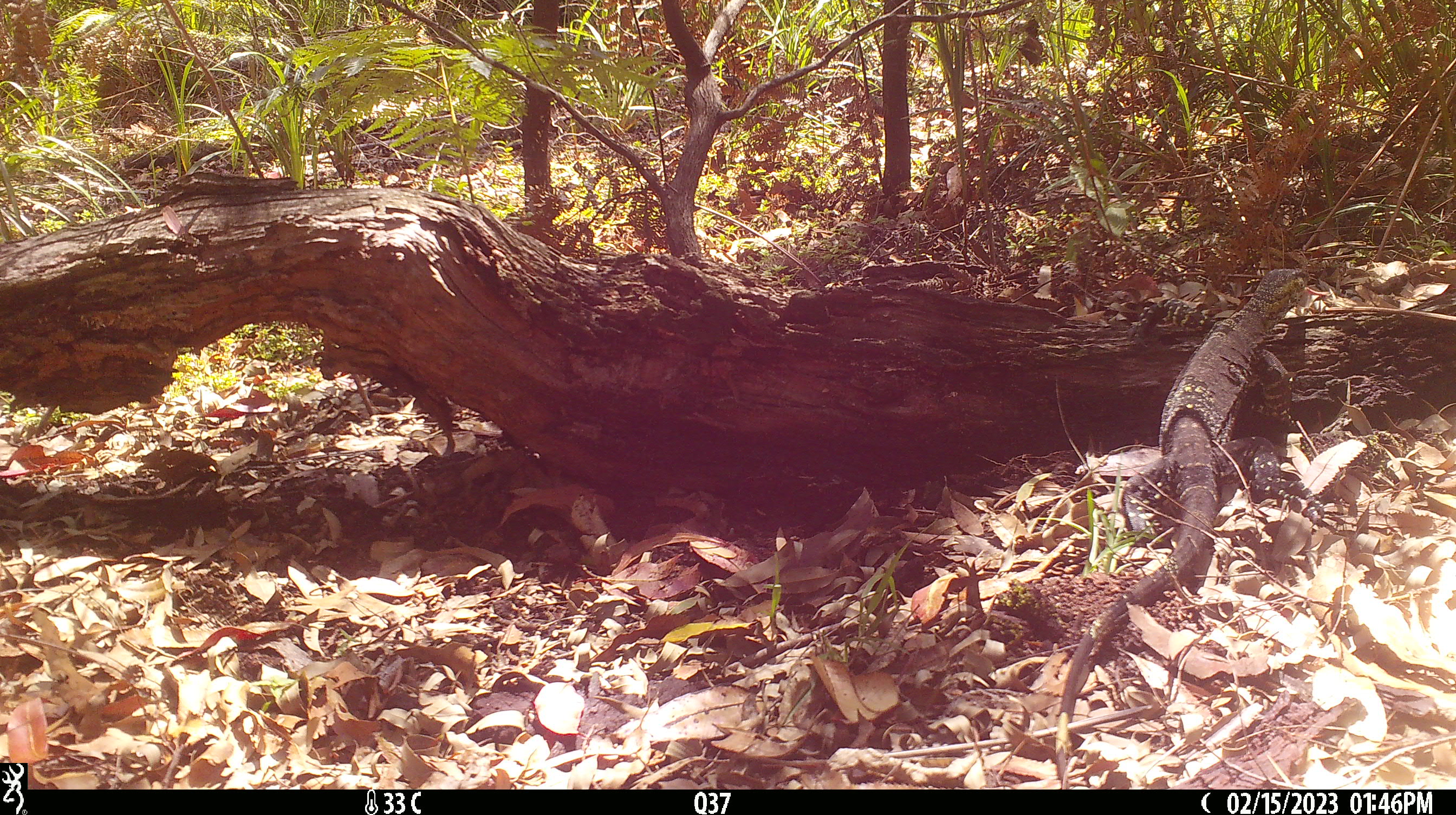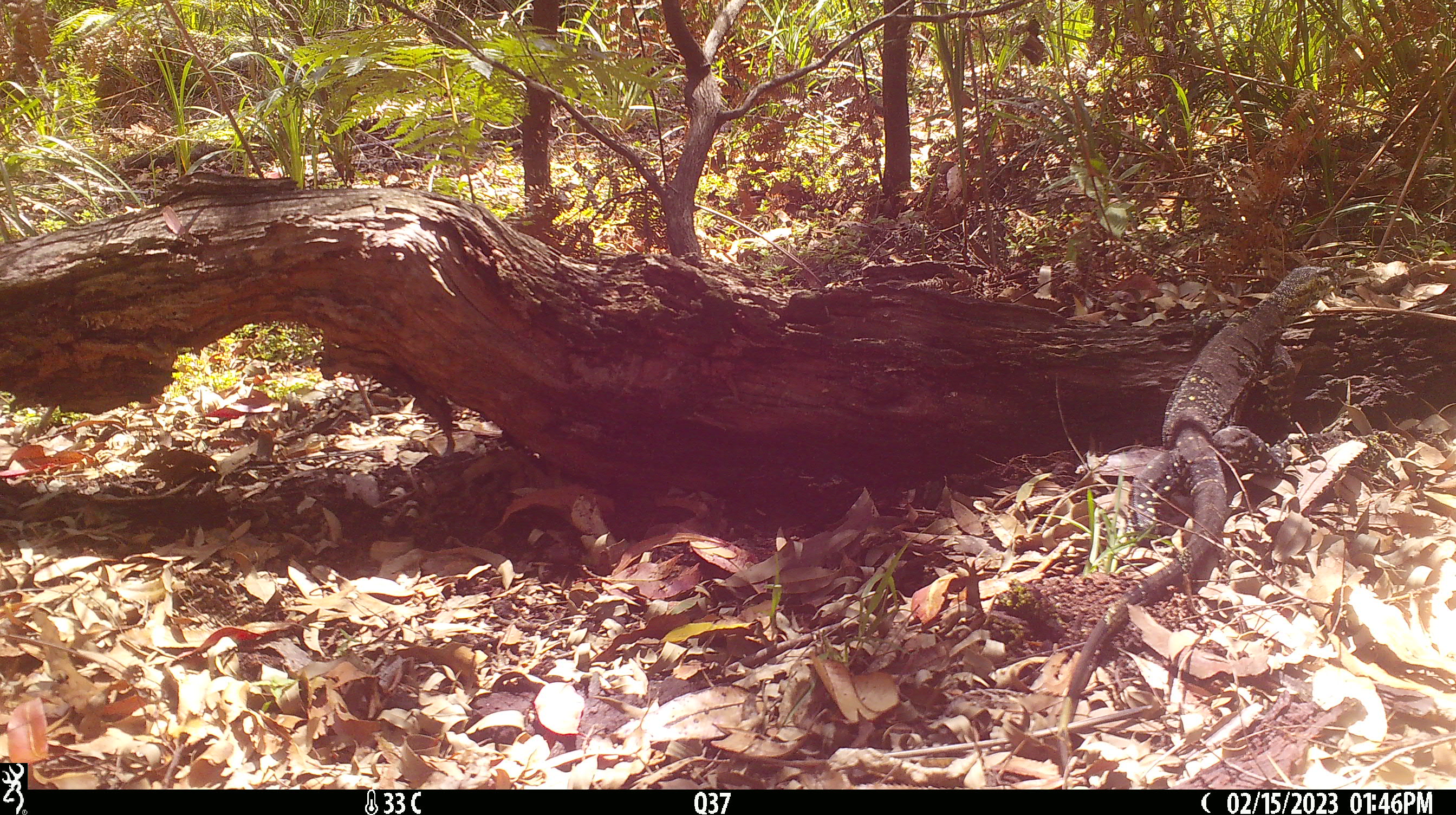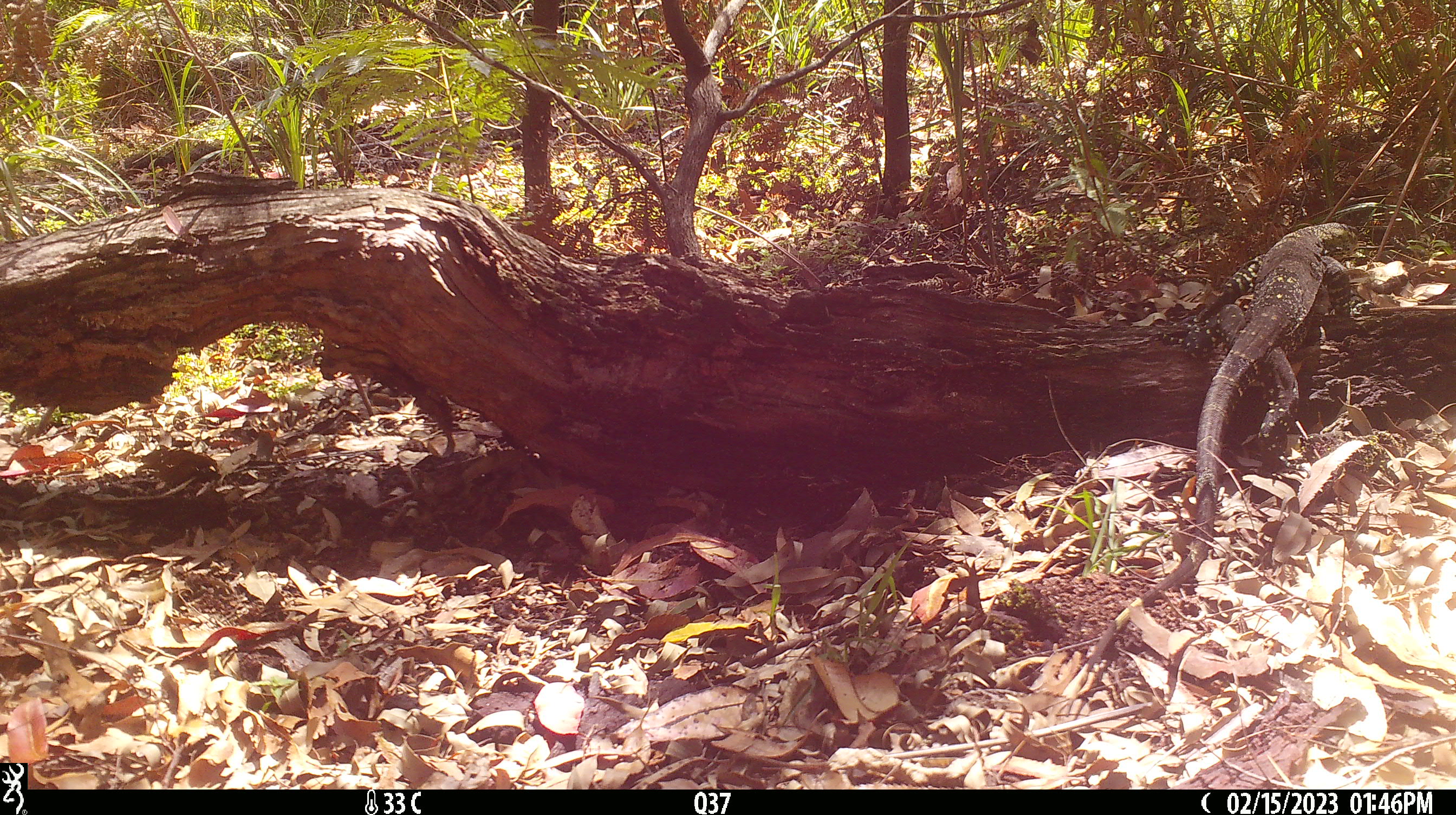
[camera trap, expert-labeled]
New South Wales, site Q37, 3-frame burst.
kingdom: Animalia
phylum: Chordata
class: Reptilia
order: Squamata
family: Varanidae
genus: Varanus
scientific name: Varanus varius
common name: lace monitor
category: goanna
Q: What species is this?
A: Goanna (lace monitor) (Varanus varius).